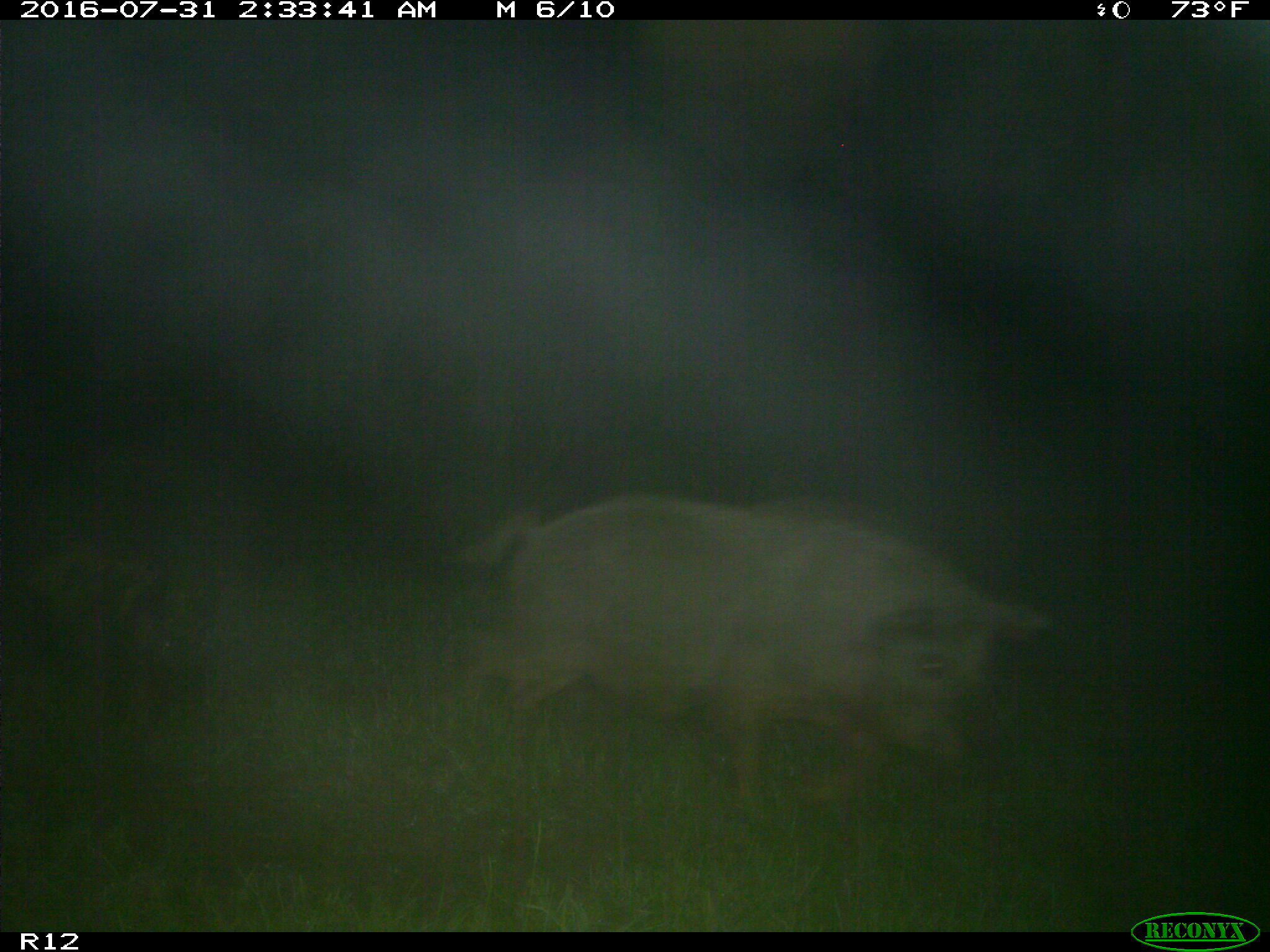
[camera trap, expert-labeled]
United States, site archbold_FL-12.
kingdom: Animalia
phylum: Chordata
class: Mammalia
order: Artiodactyla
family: Suidae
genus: Sus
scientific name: Sus scrofa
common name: wild boar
Sus scrofa (wild boar).